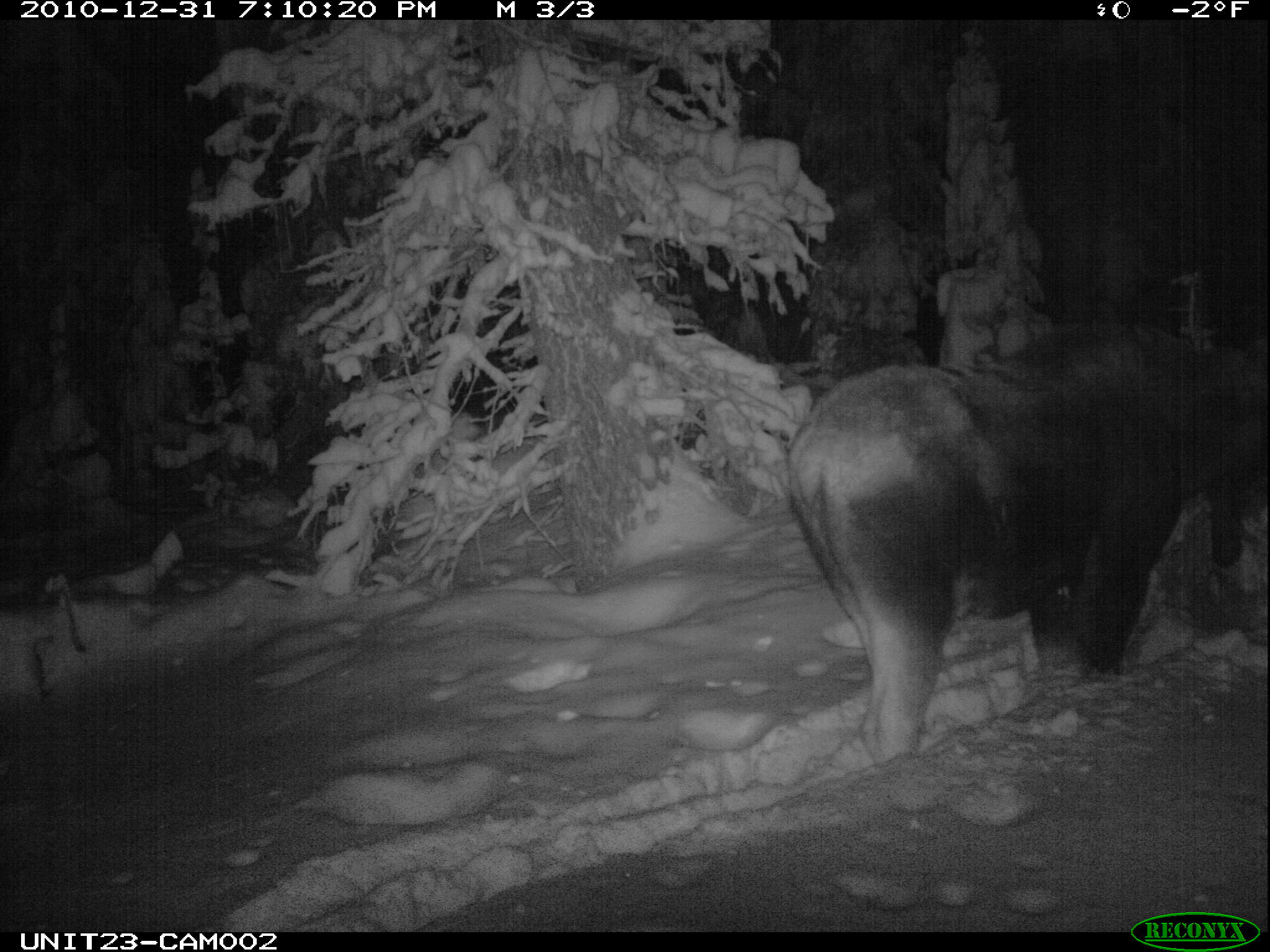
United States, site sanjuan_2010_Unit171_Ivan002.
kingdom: Animalia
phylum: Chordata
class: Mammalia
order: Artiodactyla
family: Cervidae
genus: Alces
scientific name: Alces alces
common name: moose